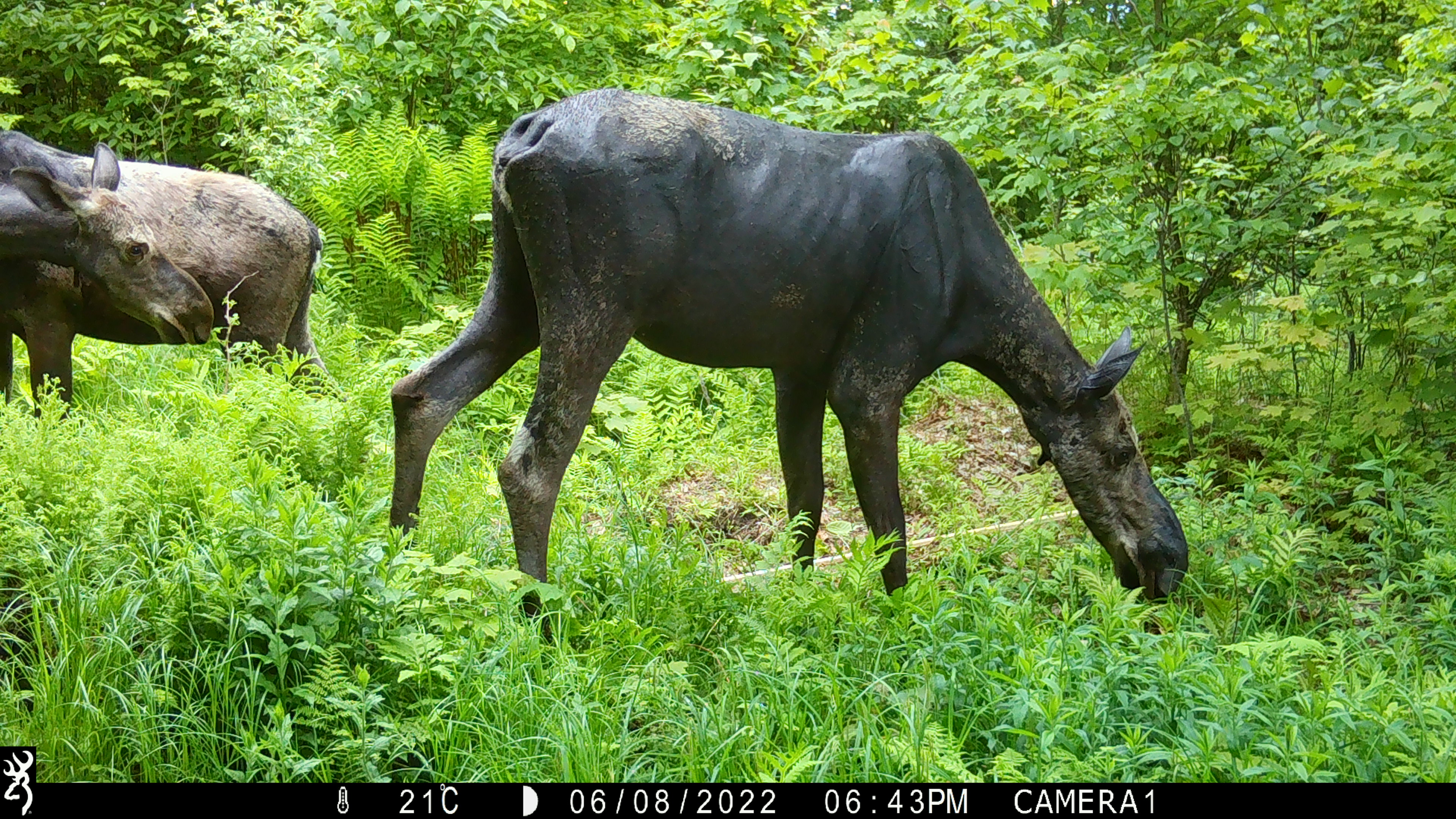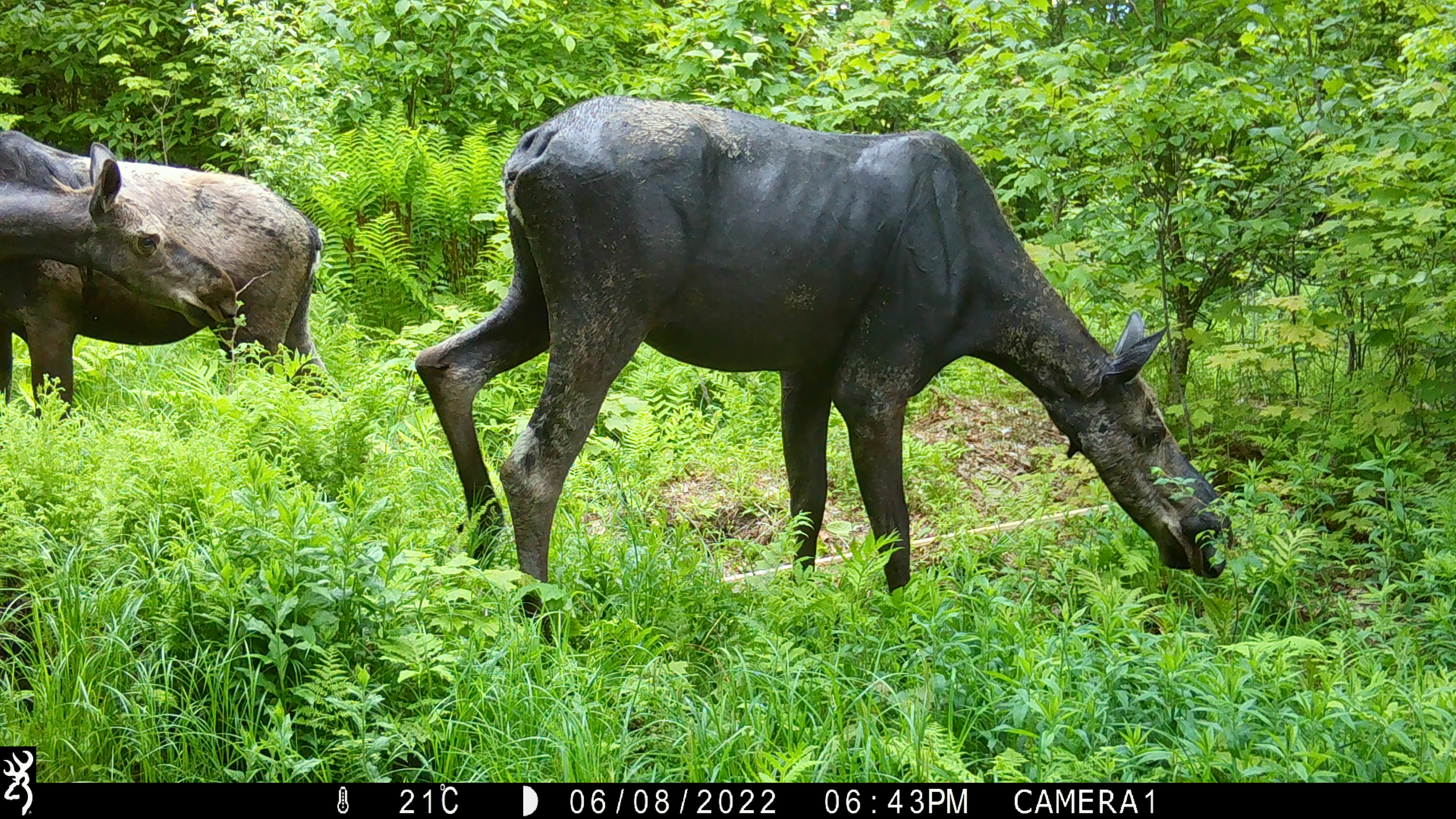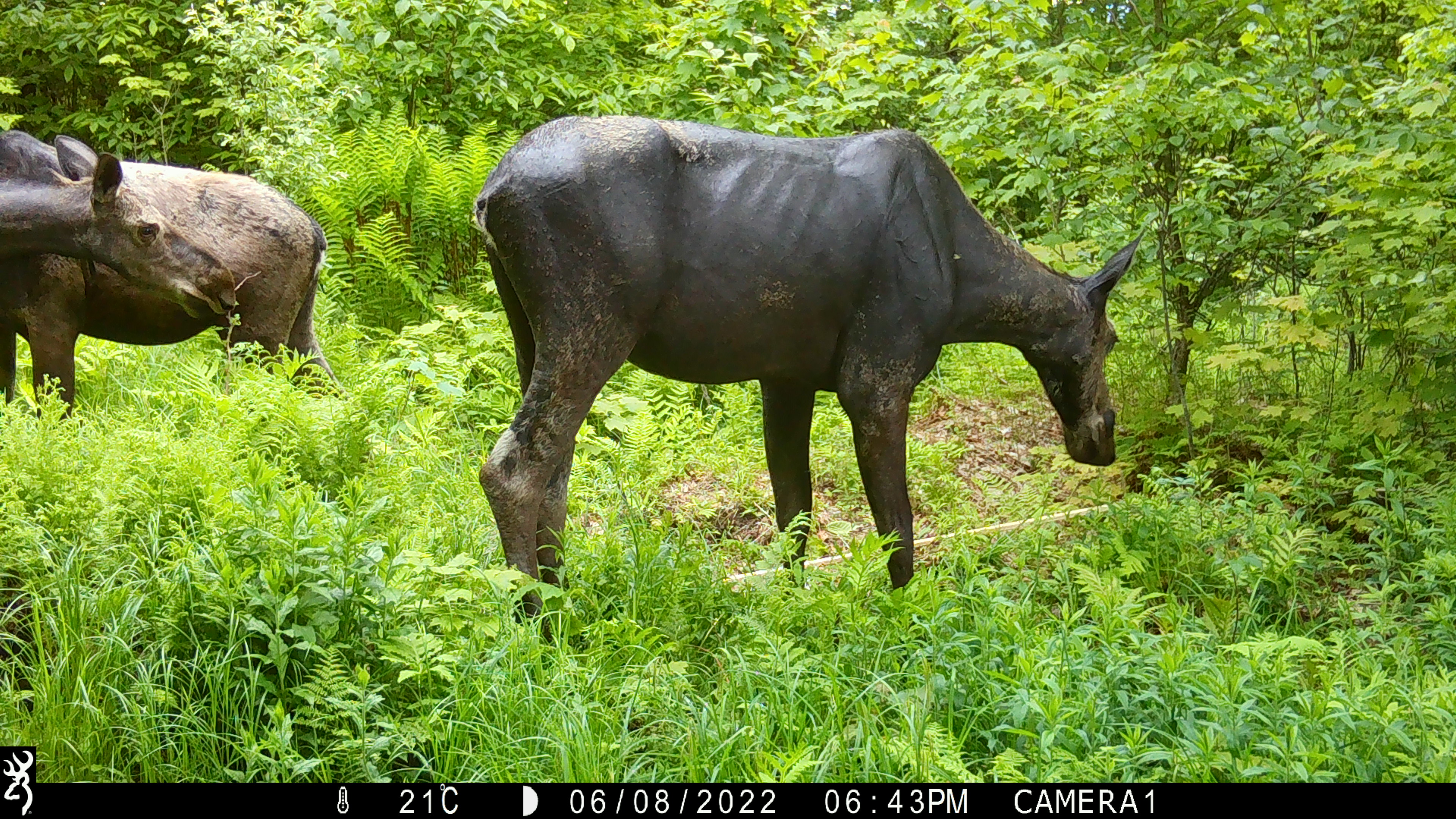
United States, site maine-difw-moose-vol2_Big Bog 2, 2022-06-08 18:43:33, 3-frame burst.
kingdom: Animalia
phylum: Chordata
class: Mammalia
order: Artiodactyla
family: Cervidae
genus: Alces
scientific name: Alces alces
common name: moose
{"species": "moose (Alces alces)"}